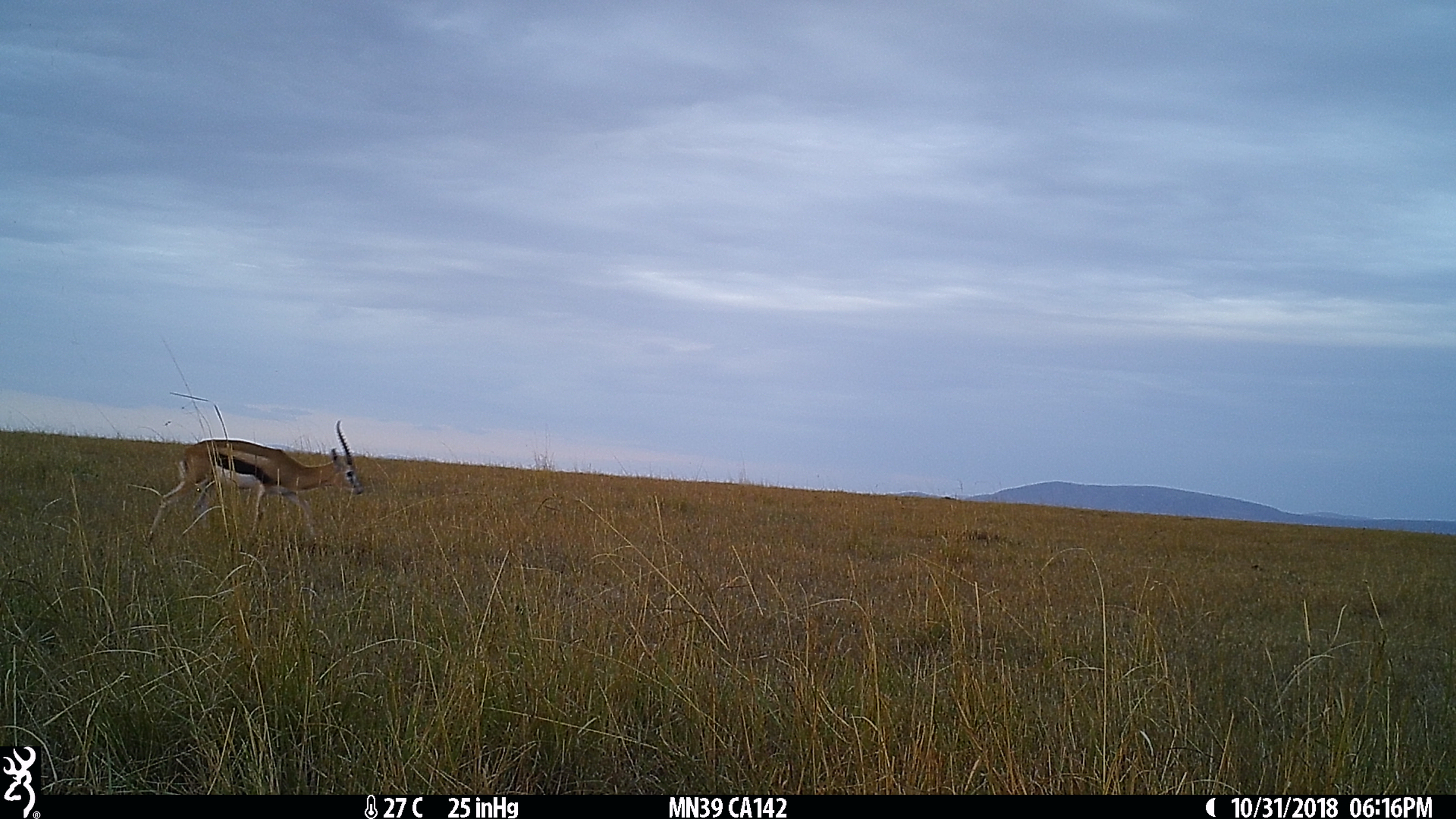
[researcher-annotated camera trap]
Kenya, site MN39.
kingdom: Animalia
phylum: Chordata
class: Mammalia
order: Artiodactyla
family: Bovidae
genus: Eudorcas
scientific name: Eudorcas thomsonii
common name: thomon's gazelle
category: gazelle thomsons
Gazelle thomsons (thomon's gazelle) (Eudorcas thomsonii).